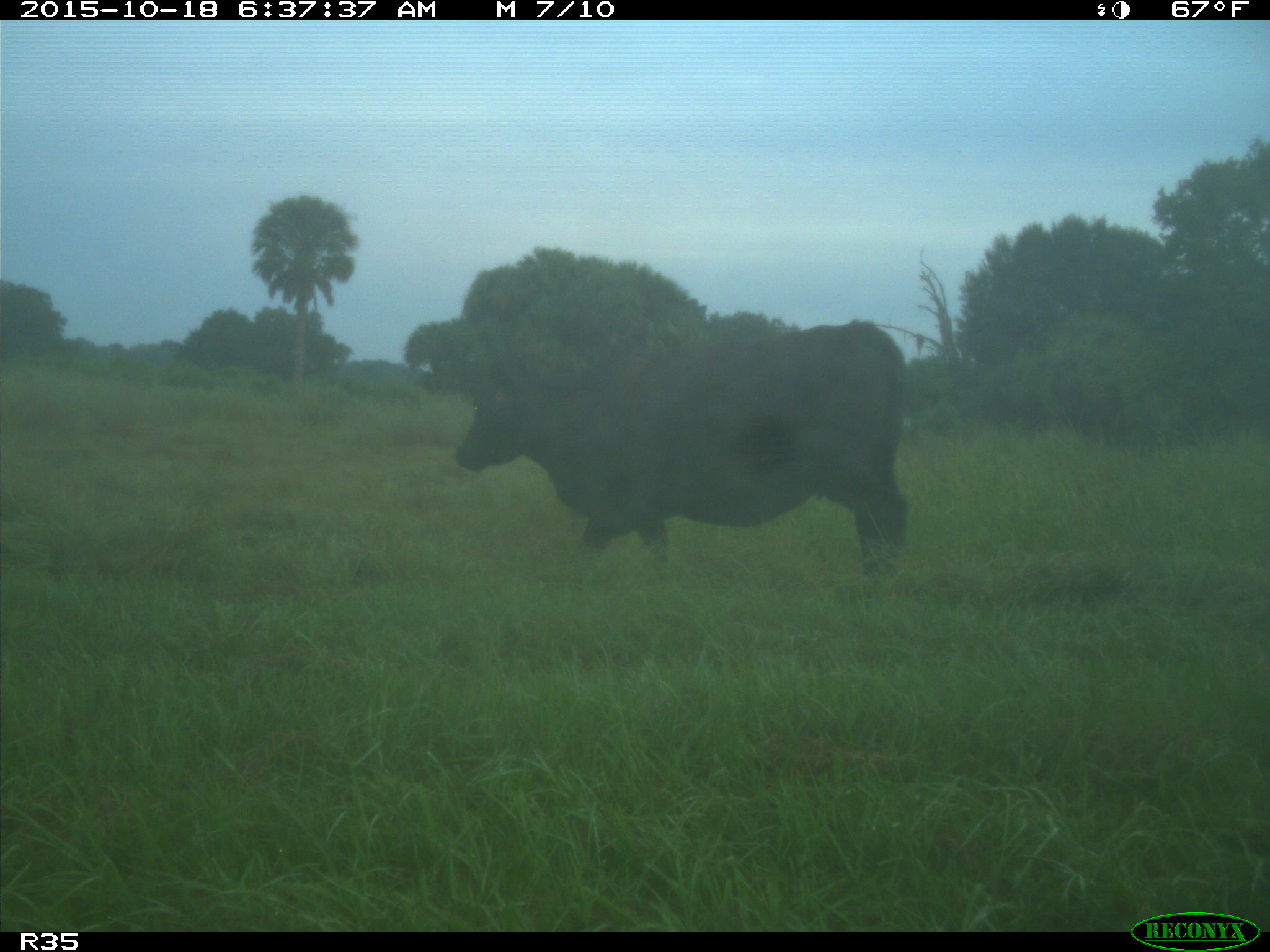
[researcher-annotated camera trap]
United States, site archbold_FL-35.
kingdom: Animalia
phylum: Chordata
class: Mammalia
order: Artiodactyla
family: Bovidae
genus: Bos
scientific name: Bos taurus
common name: domestic cow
Bos taurus (domestic cow).